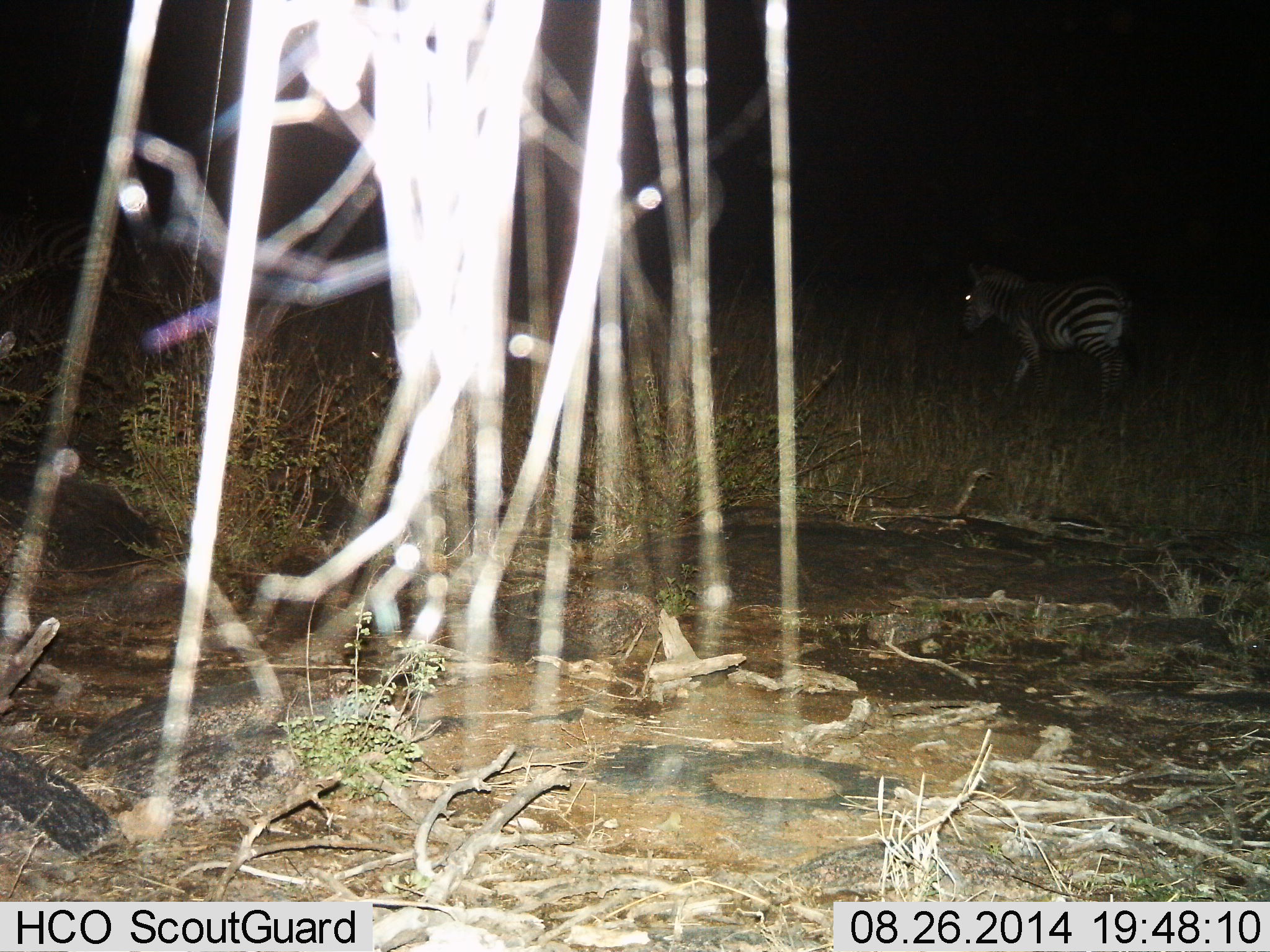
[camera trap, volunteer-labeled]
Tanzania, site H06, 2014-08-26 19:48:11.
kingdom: Animalia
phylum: Chordata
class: Mammalia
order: Perissodactyla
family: Equidae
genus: Equus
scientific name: Equus quagga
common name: plains zebra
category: zebra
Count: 1.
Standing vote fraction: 0%.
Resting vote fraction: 0%.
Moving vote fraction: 100%.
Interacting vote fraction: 0%.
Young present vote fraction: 0%.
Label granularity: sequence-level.